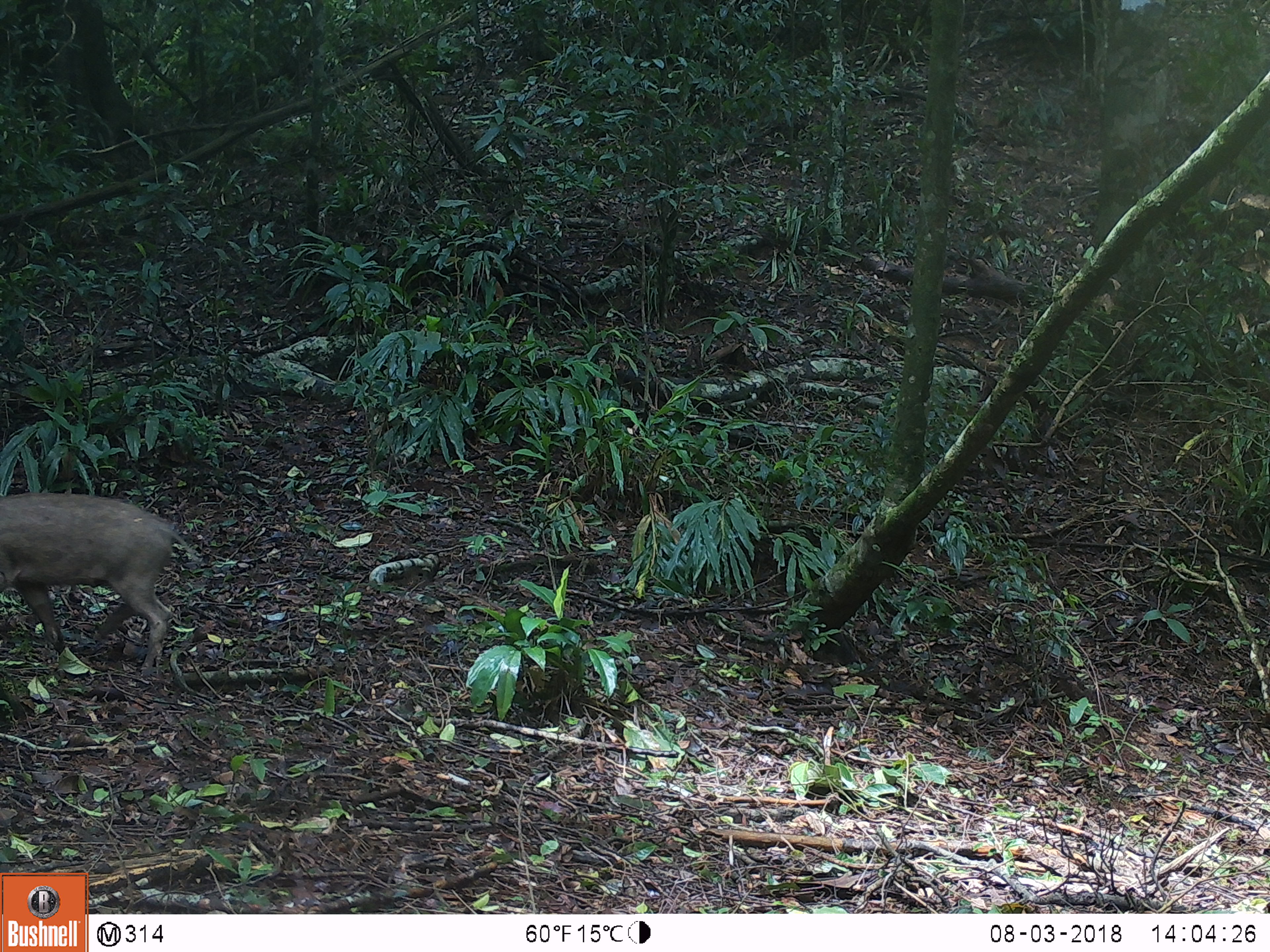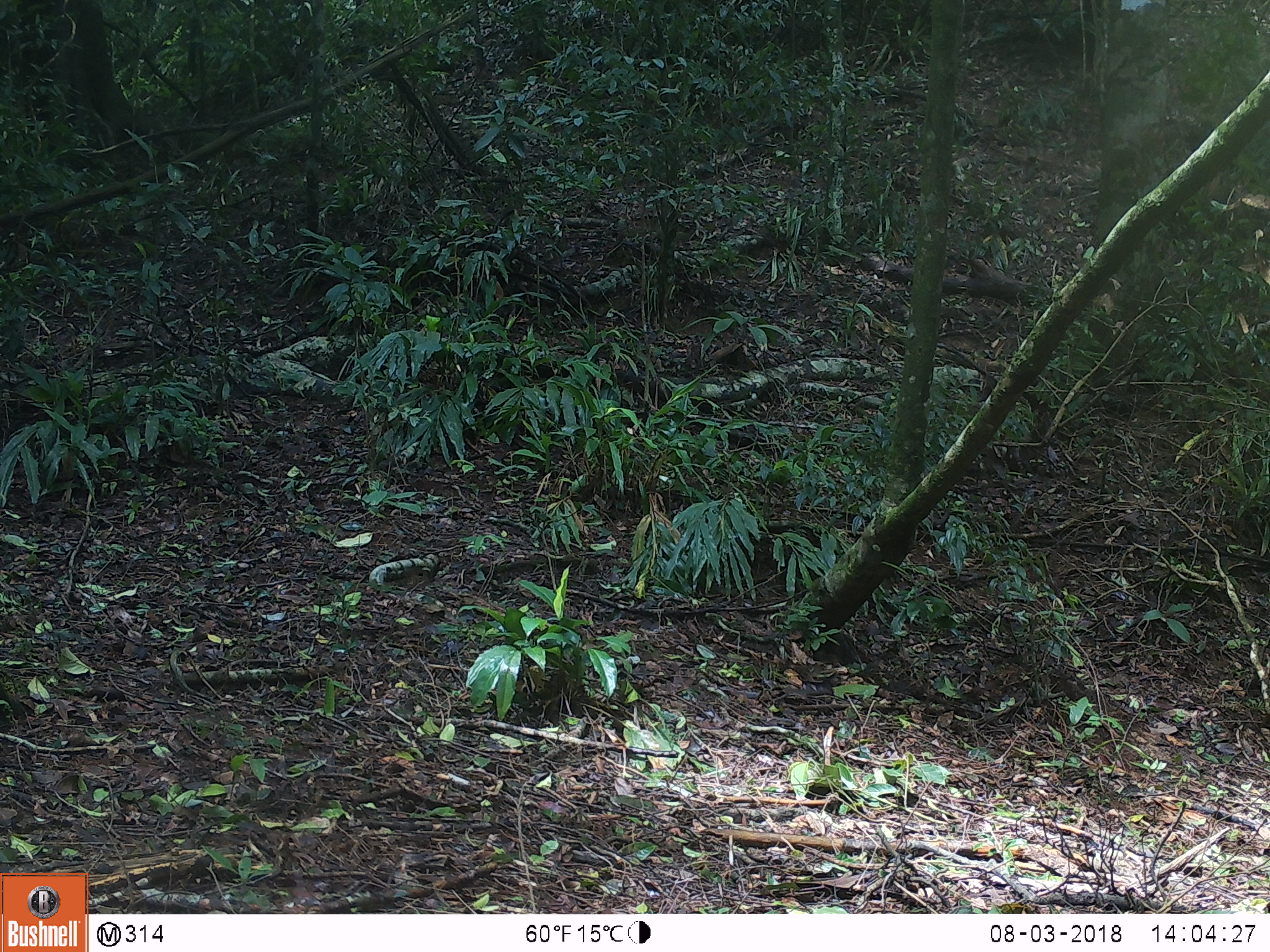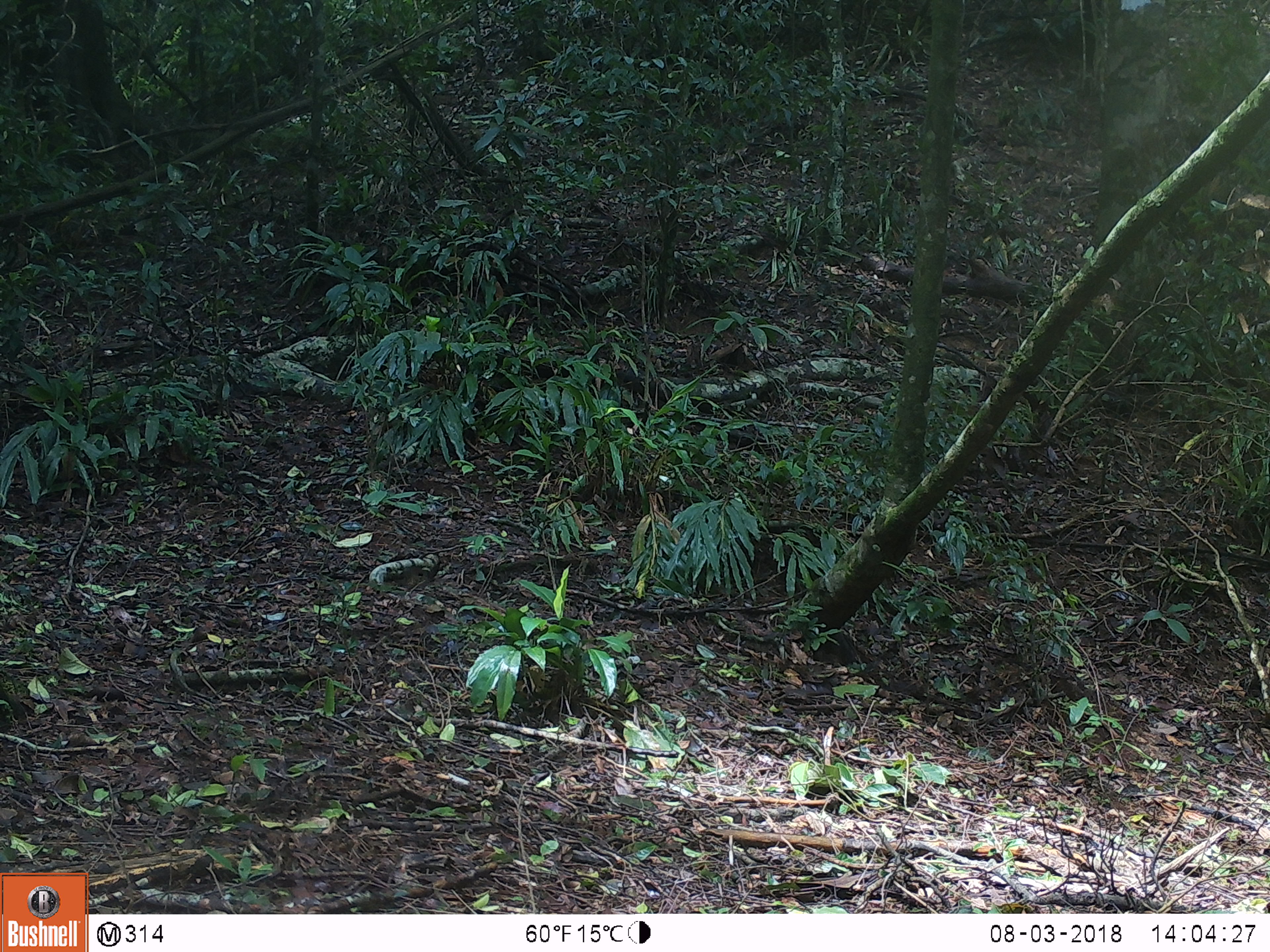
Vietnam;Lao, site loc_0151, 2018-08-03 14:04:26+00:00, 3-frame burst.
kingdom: Animalia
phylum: Chordata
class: Mammalia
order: Artiodactyla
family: Suidae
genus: Sus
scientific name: Sus scrofa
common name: eurasian wild pig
Eurasian wild pig (Sus scrofa). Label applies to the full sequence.